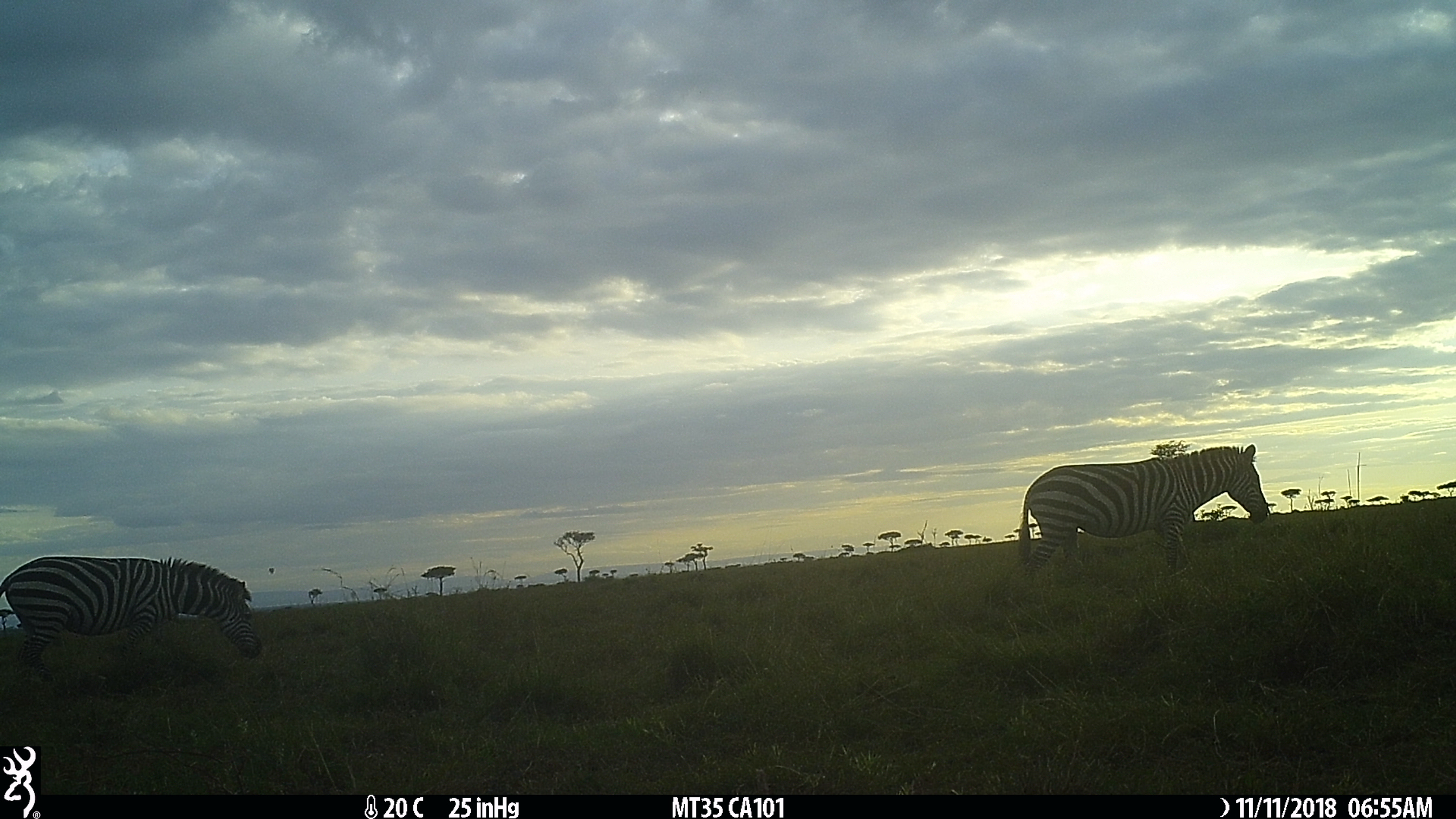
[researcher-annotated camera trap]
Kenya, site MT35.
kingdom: Animalia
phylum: Chordata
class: Mammalia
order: Perissodactyla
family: Equidae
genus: Equus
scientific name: Equus quagga burchellii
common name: burchell's zebra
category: zebra